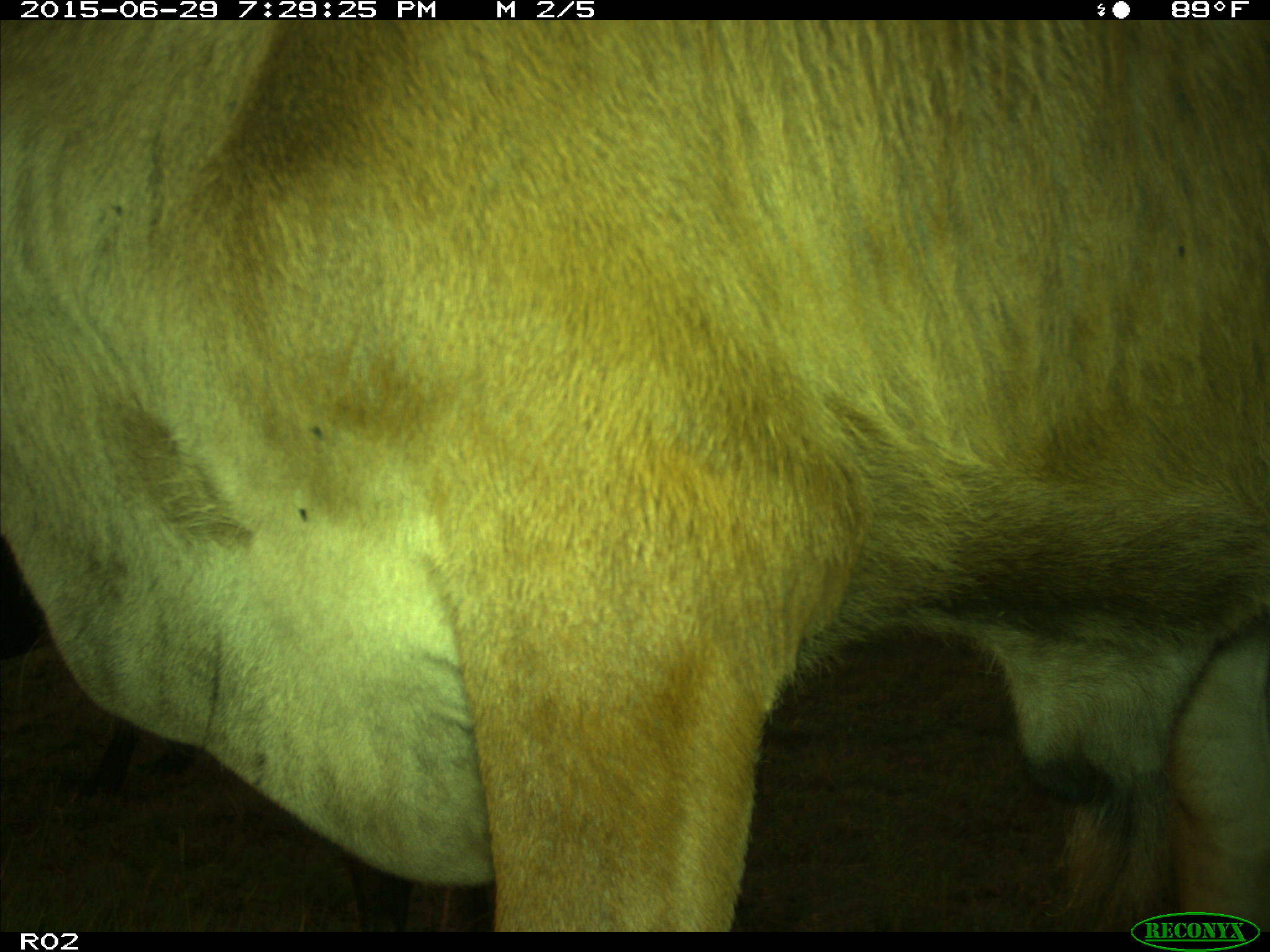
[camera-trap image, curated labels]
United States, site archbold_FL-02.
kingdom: Animalia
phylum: Chordata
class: Mammalia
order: Artiodactyla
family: Bovidae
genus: Bos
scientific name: Bos taurus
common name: domestic cow